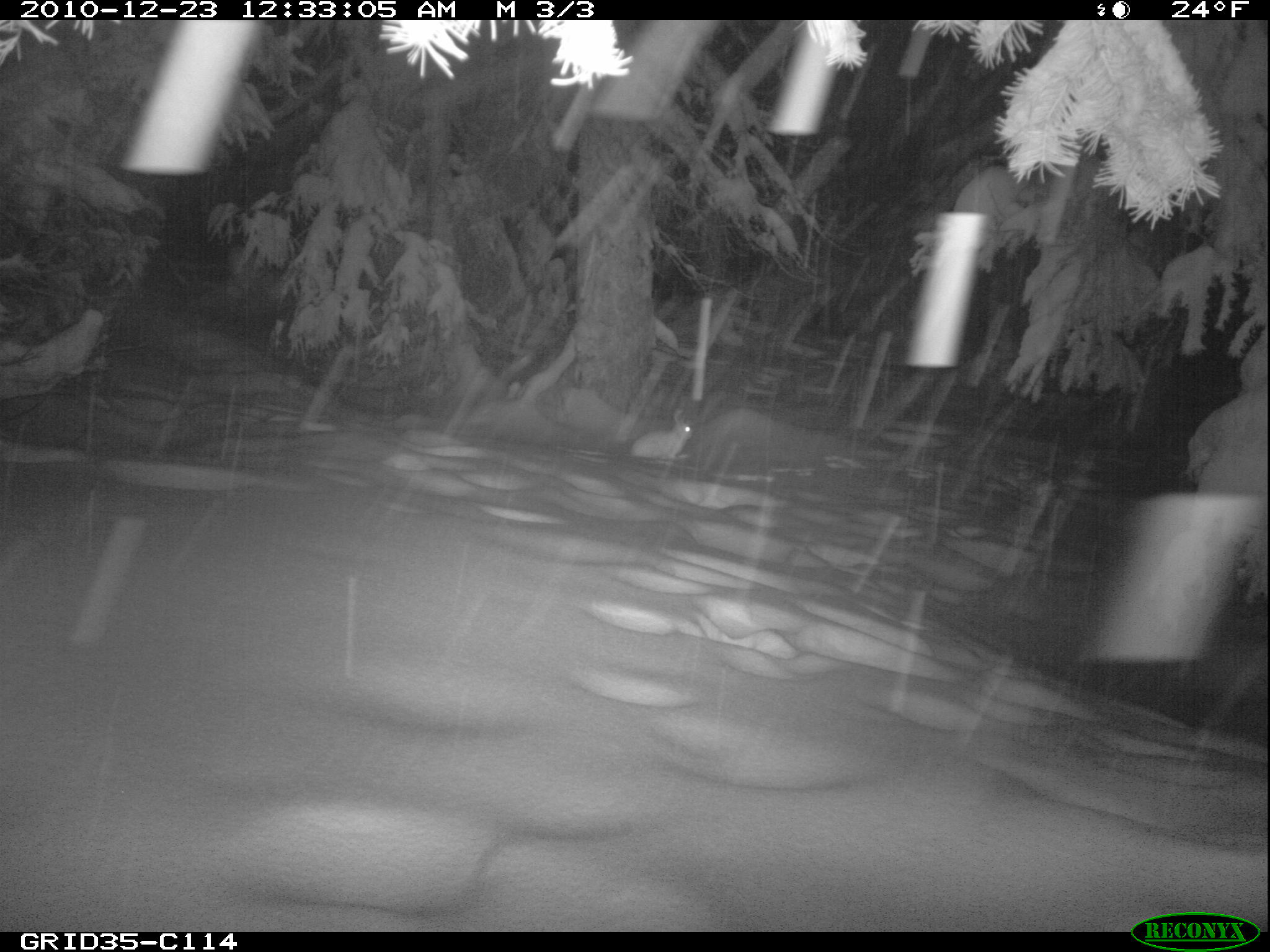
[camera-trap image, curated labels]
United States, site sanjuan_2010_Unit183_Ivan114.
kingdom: Animalia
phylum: Chordata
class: Mammalia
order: Lagomorpha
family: Leporidae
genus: Lepus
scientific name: Lepus americanus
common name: snowshoe hare